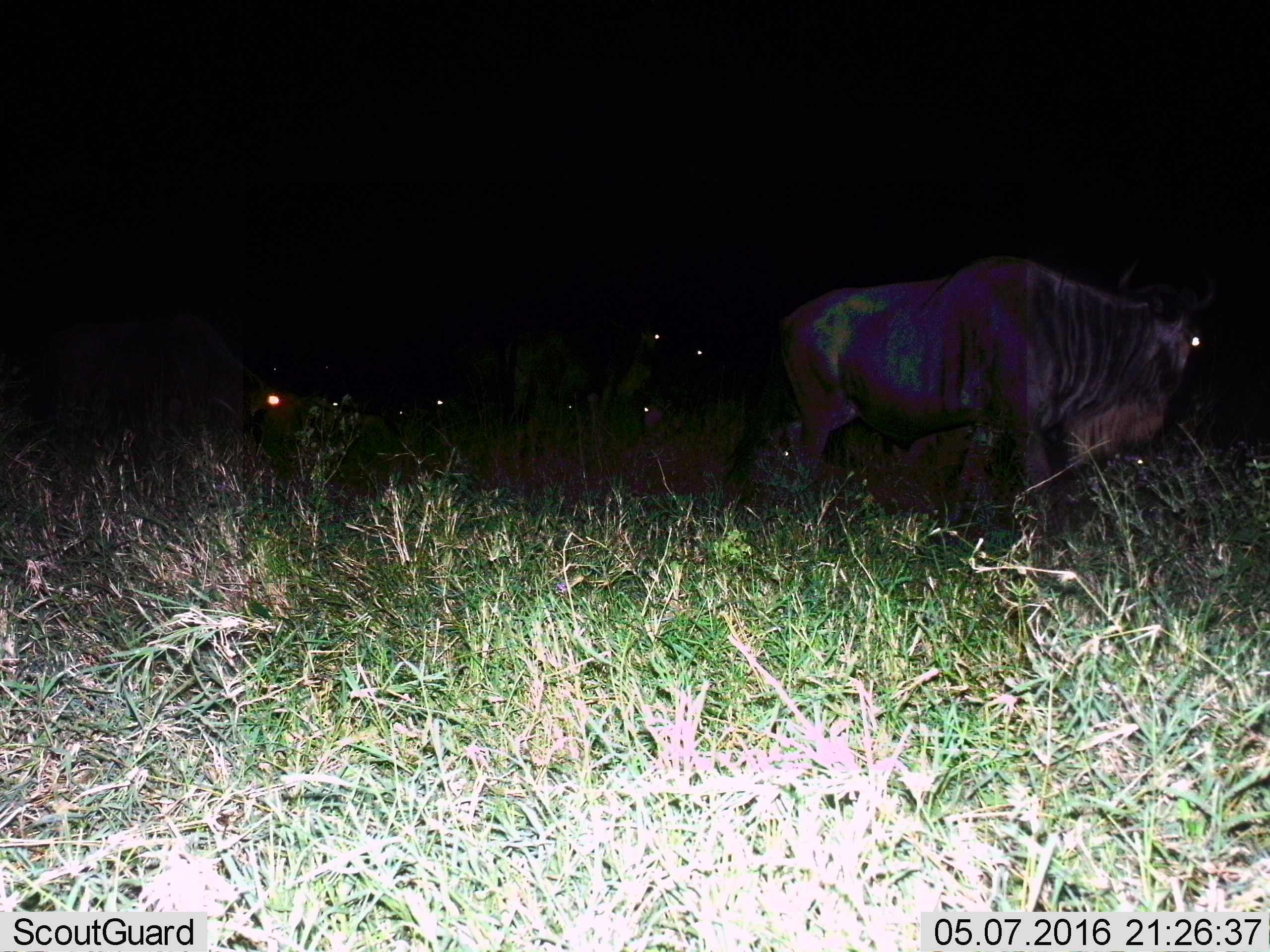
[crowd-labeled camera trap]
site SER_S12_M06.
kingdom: Animalia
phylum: Chordata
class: Mammalia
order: Artiodactyla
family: Bovidae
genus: Connochaetes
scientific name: Connochaetes taurinus taurinus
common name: blue wildebeest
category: wildebeestblue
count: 2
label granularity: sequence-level